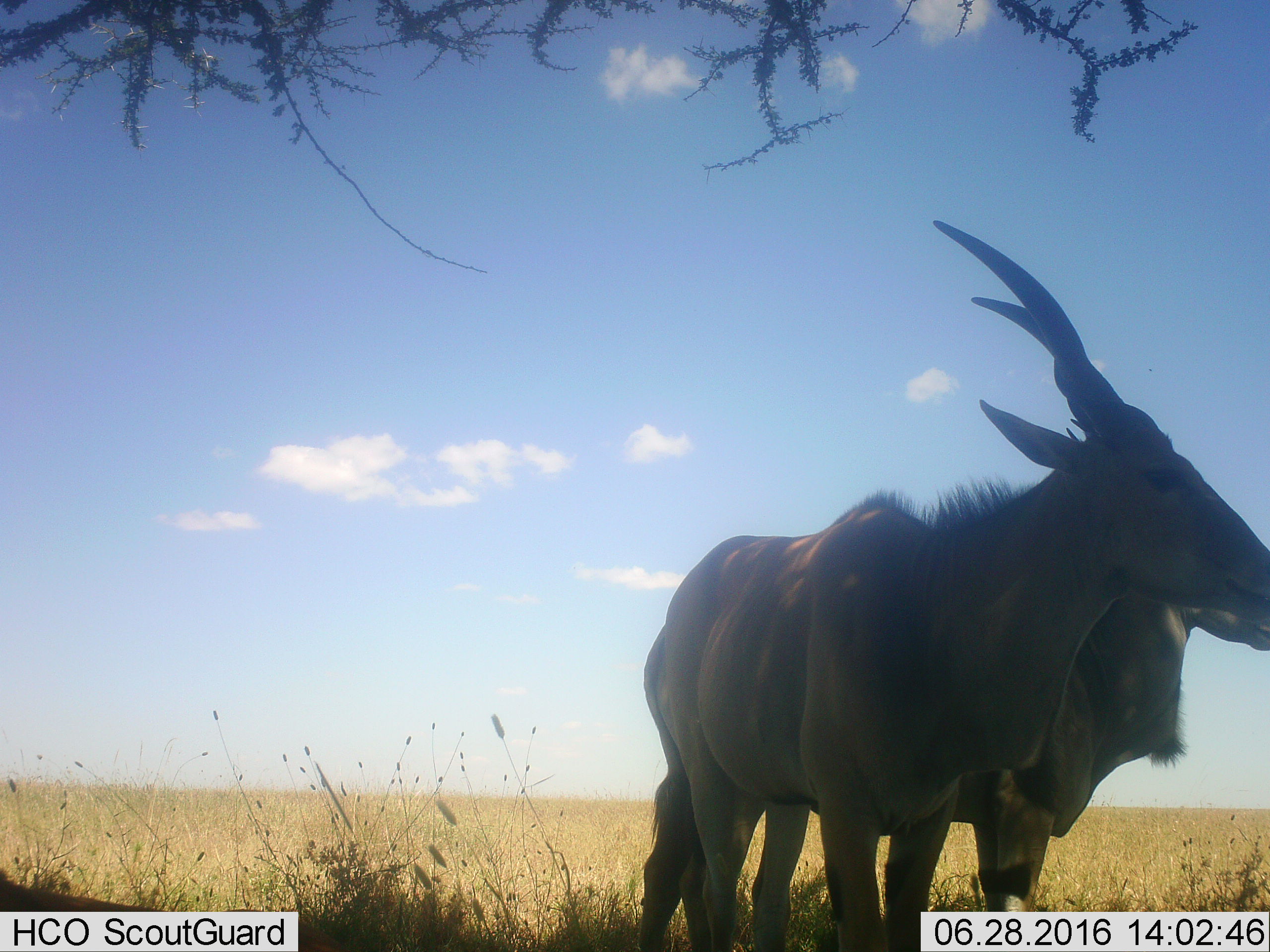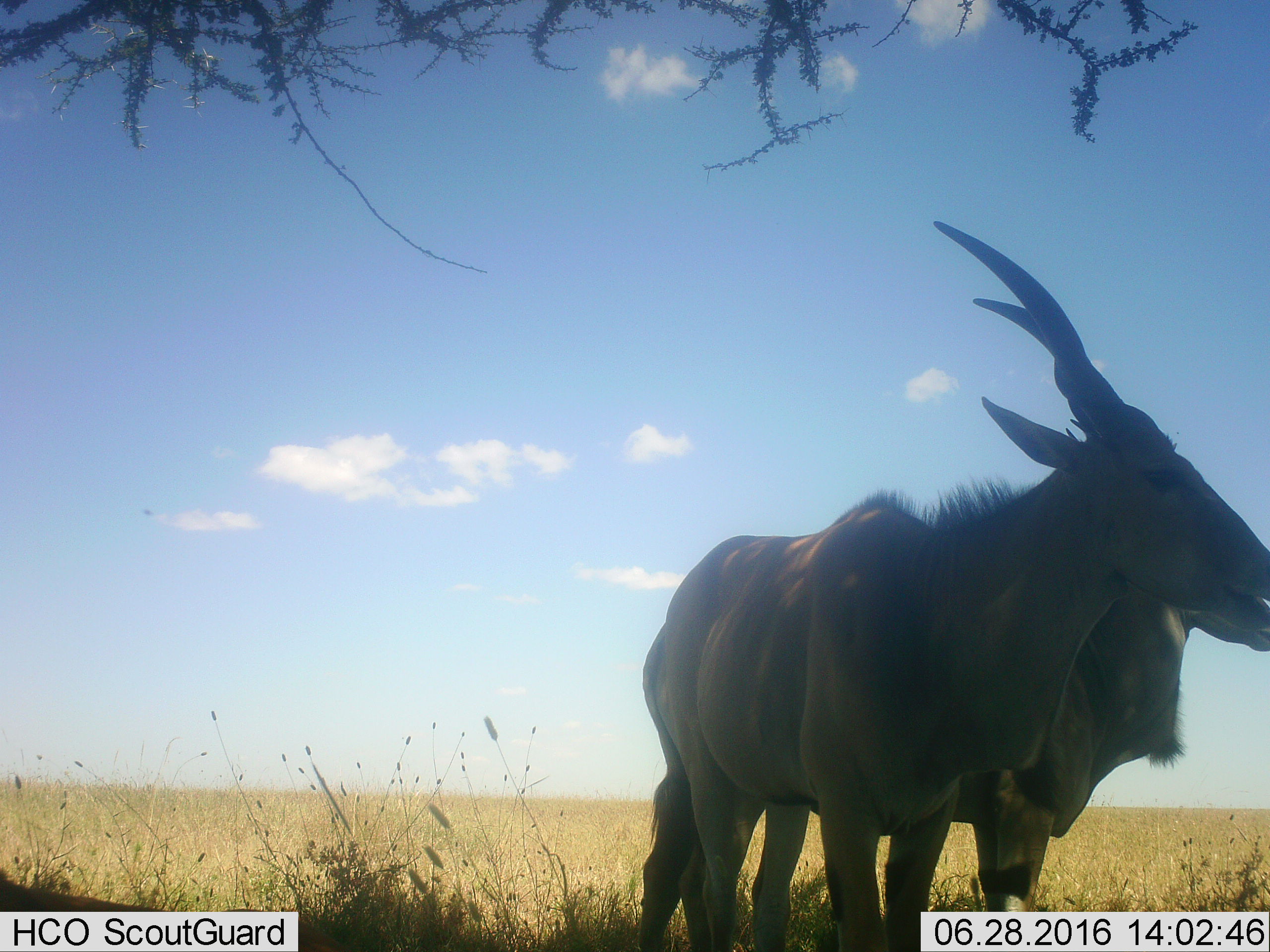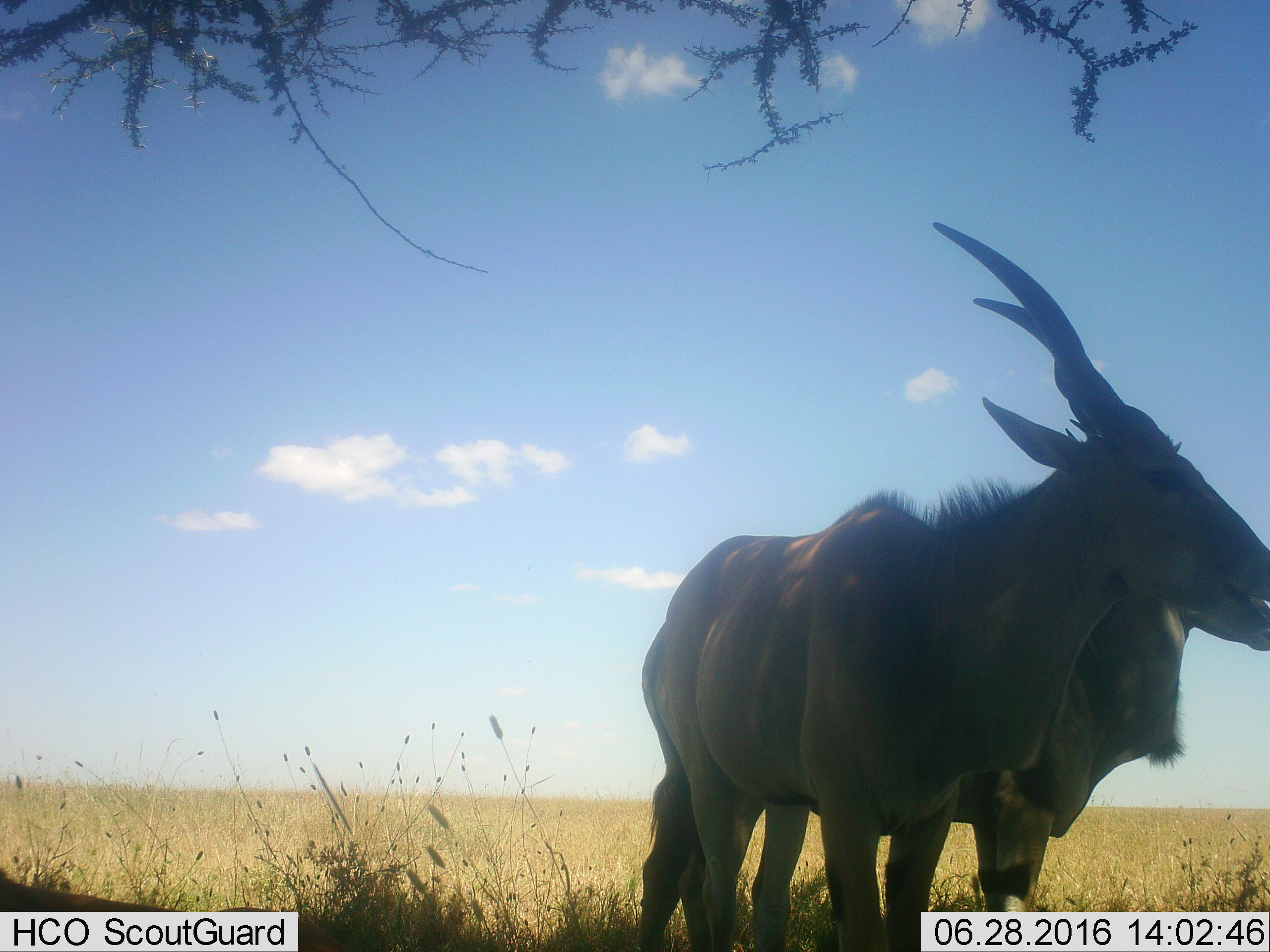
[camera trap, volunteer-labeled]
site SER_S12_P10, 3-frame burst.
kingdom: Animalia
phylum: Chordata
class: Mammalia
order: Artiodactyla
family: Bovidae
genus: Tragelaphus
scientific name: Tragelaphus oryx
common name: eland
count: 2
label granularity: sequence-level